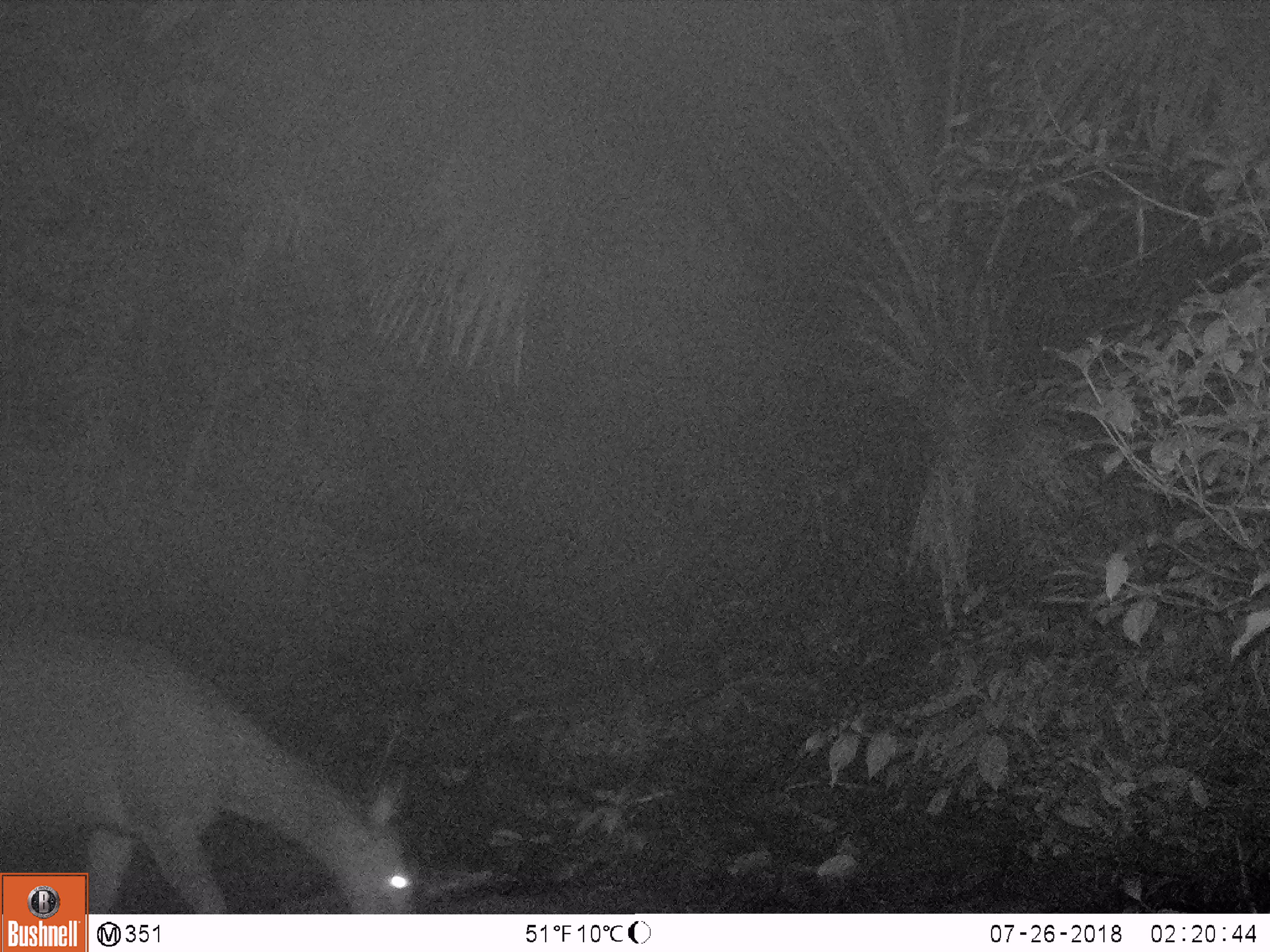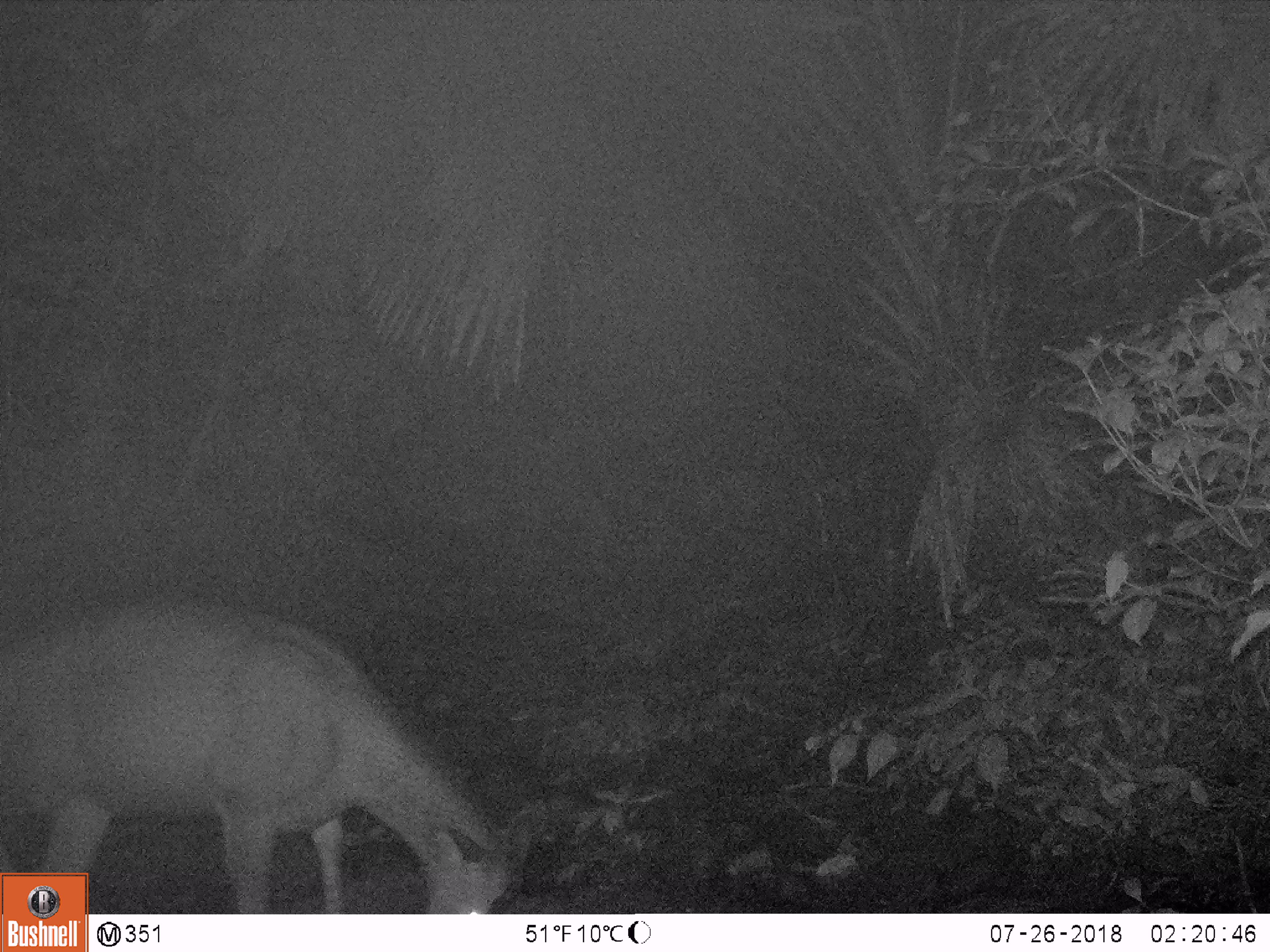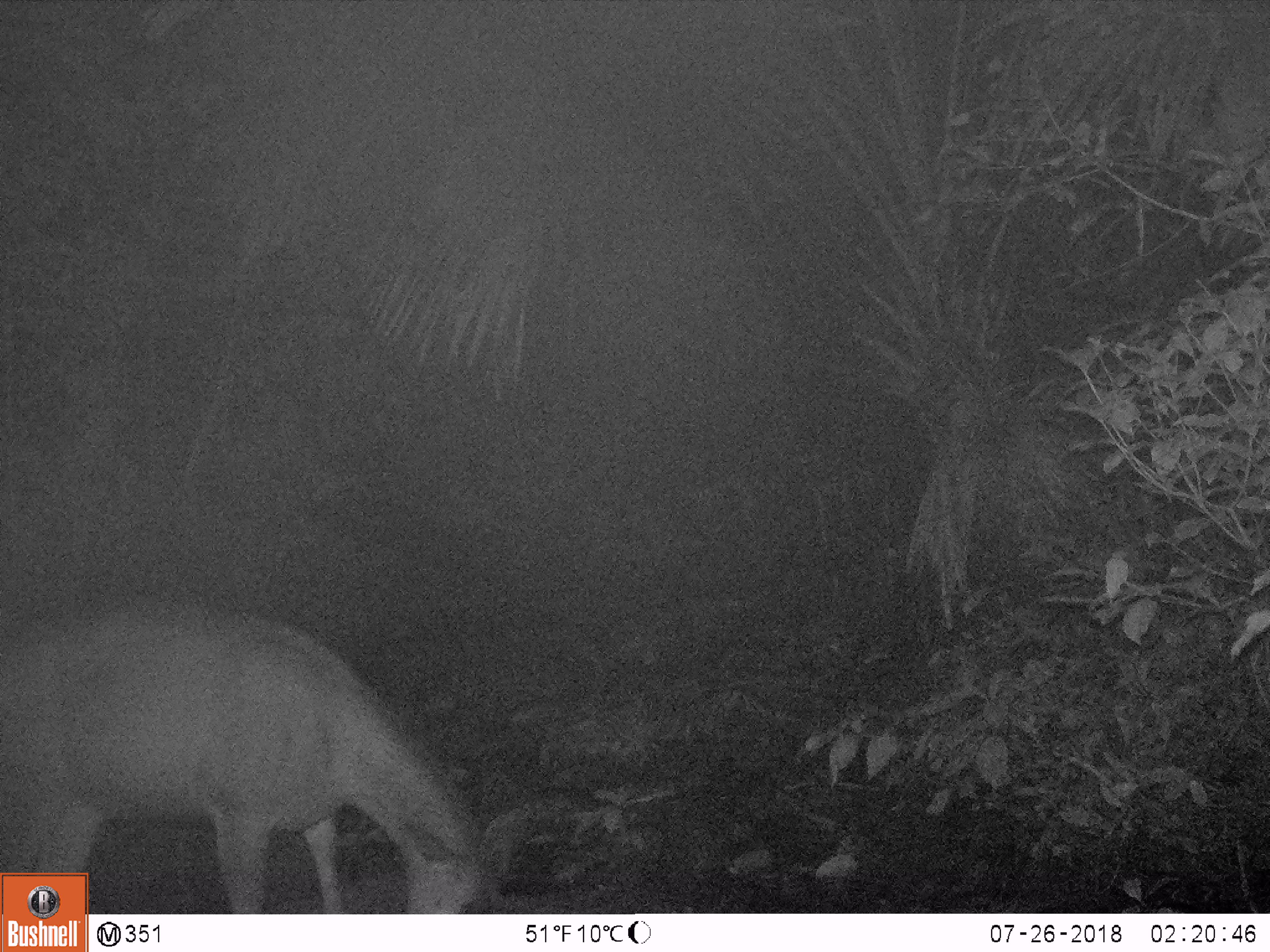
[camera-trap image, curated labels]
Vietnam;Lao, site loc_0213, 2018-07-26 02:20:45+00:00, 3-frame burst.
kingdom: Animalia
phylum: Chordata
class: Mammalia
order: Artiodactyla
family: Cervidae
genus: Rusa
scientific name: Rusa unicolor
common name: sambar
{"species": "sambar (Rusa unicolor)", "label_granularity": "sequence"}